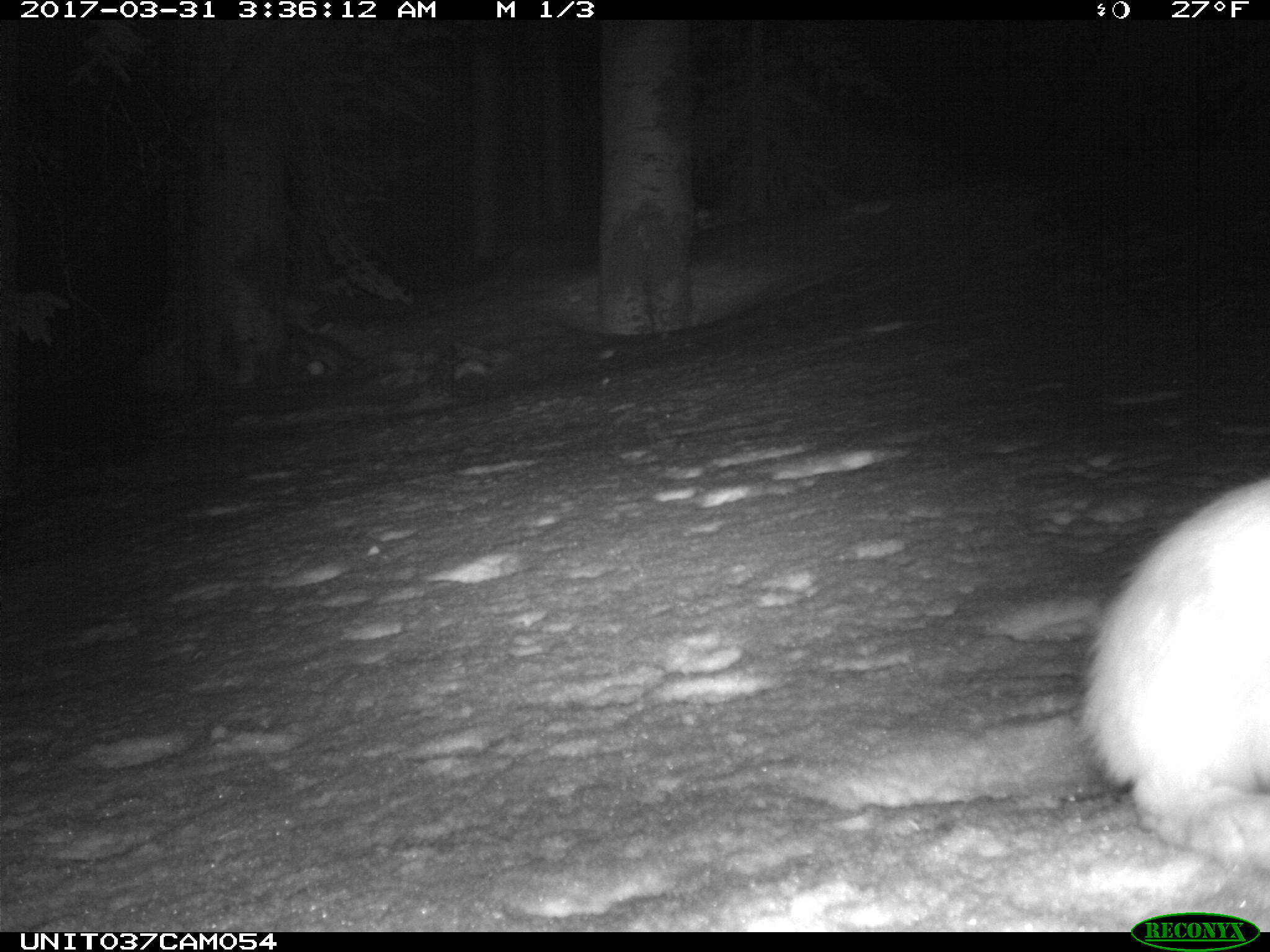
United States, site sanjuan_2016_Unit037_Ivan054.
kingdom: Animalia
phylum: Chordata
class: Mammalia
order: Lagomorpha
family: Leporidae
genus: Lepus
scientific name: Lepus americanus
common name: snowshoe hare